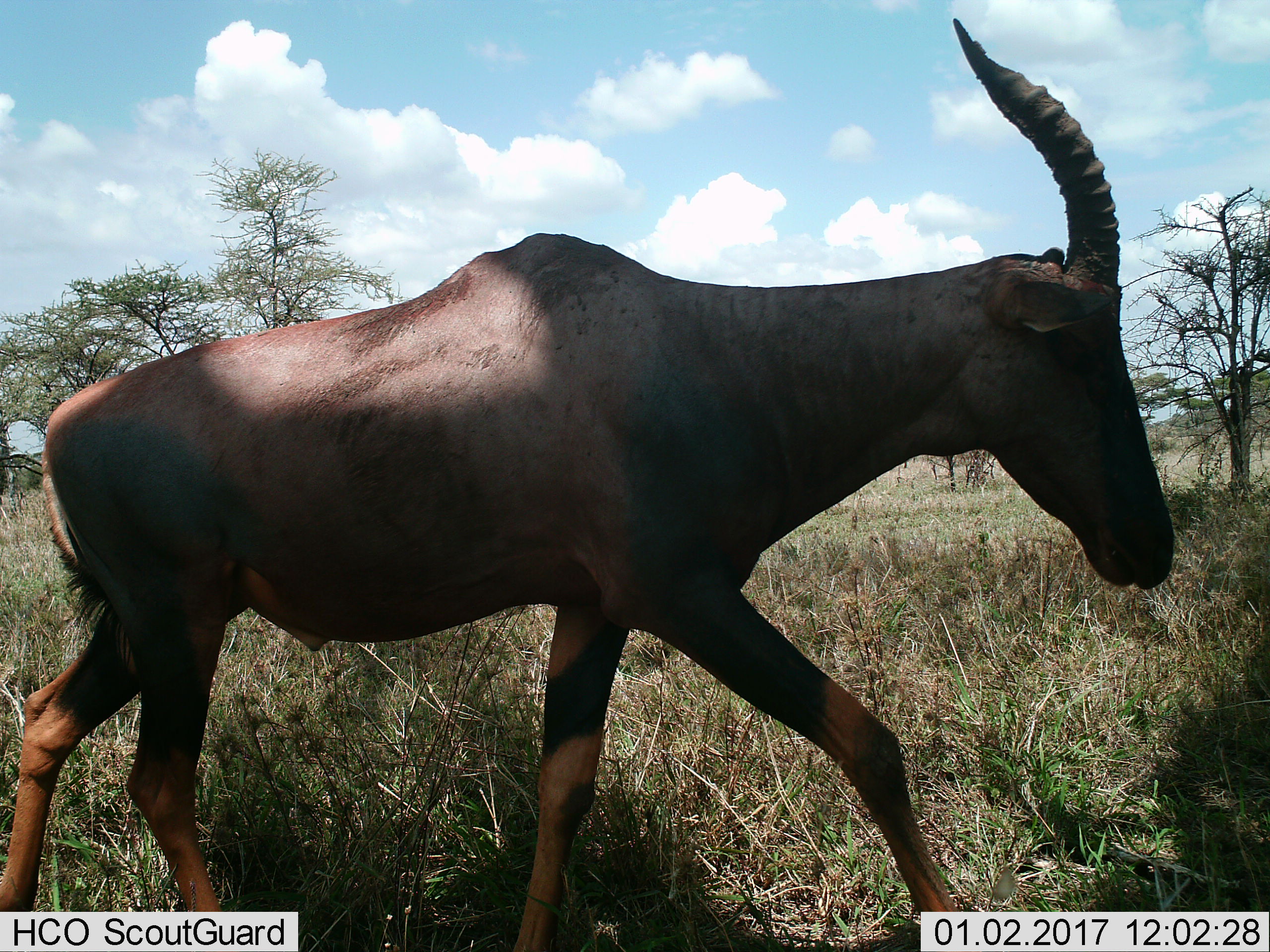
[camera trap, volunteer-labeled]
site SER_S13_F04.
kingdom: Animalia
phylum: Chordata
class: Mammalia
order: Artiodactyla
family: Bovidae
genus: Damaliscus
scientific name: Damaliscus lunatus jimela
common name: topi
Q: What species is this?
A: Topi (Damaliscus lunatus jimela).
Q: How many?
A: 1.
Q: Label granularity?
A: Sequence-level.